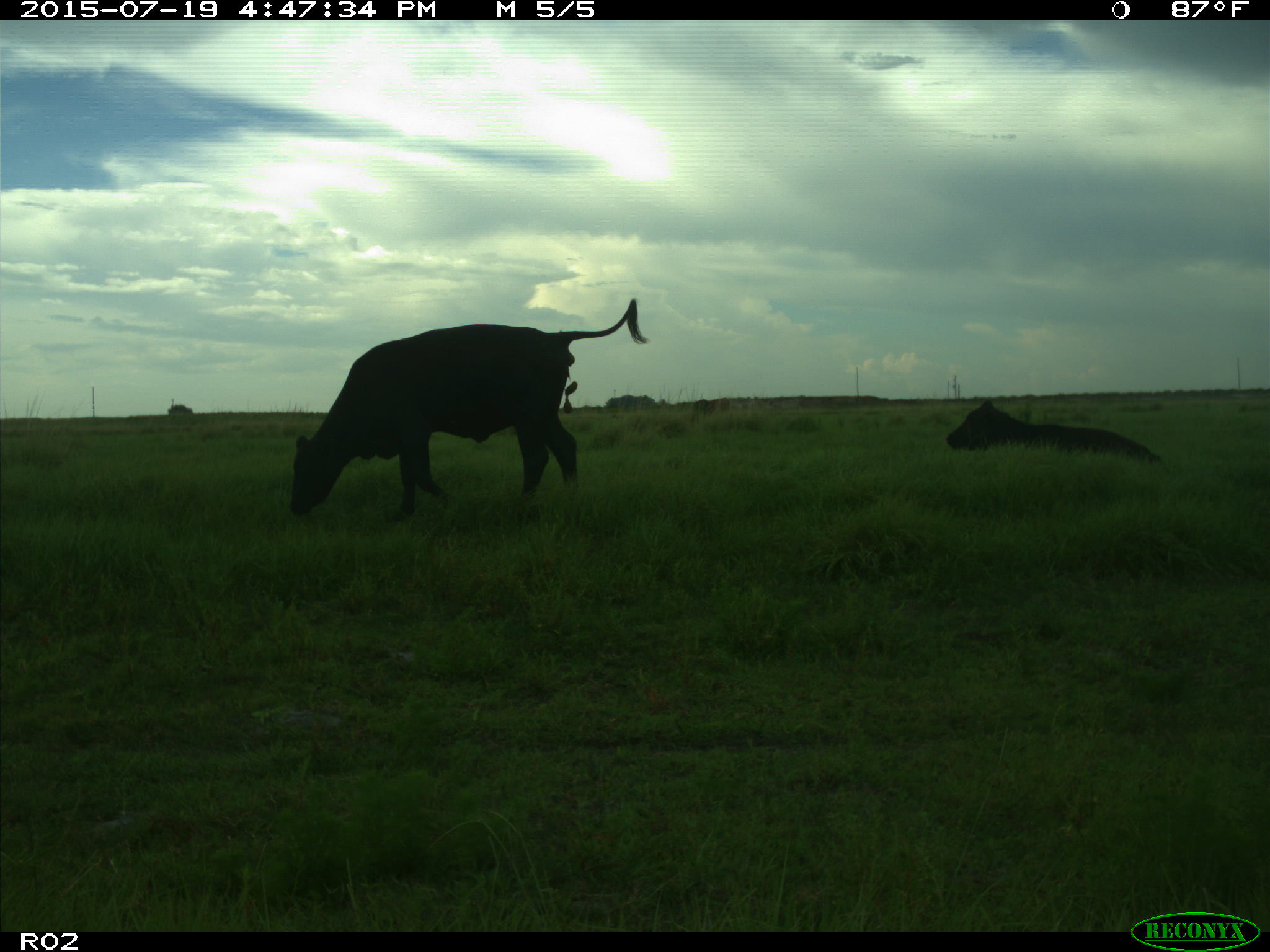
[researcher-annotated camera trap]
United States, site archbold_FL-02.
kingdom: Animalia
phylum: Chordata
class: Mammalia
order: Artiodactyla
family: Bovidae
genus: Bos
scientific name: Bos taurus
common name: domestic cow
Bos taurus (domestic cow).